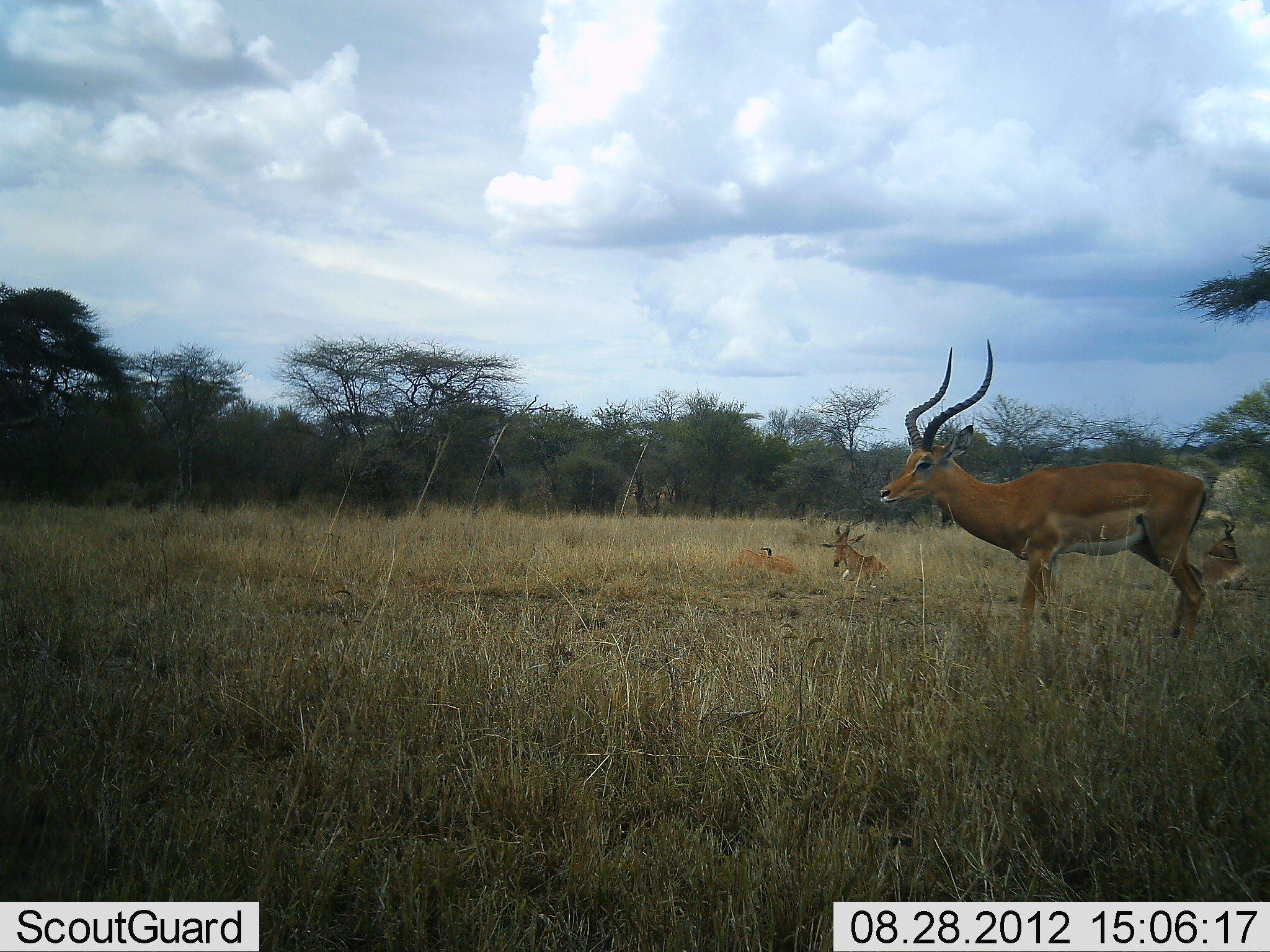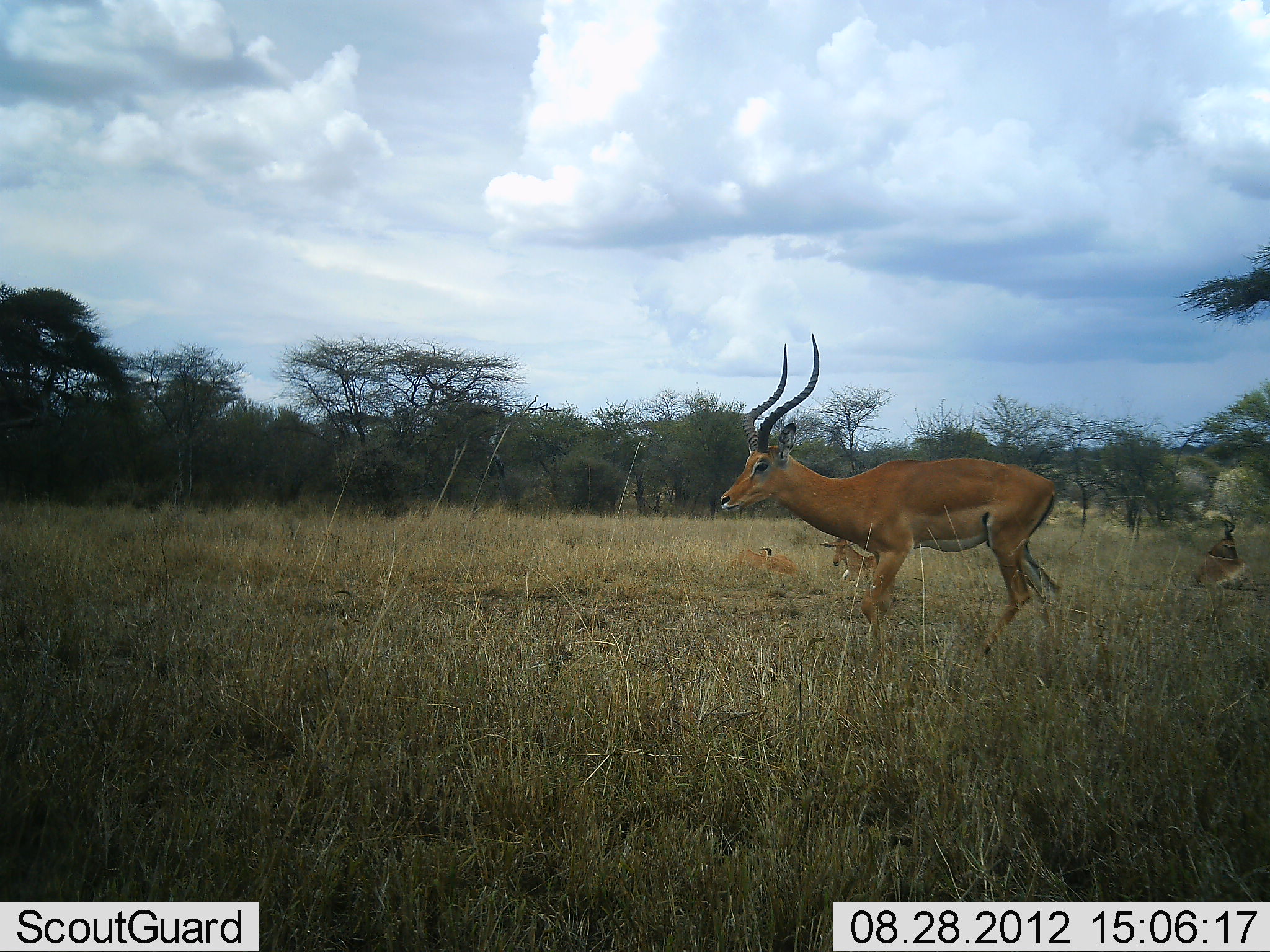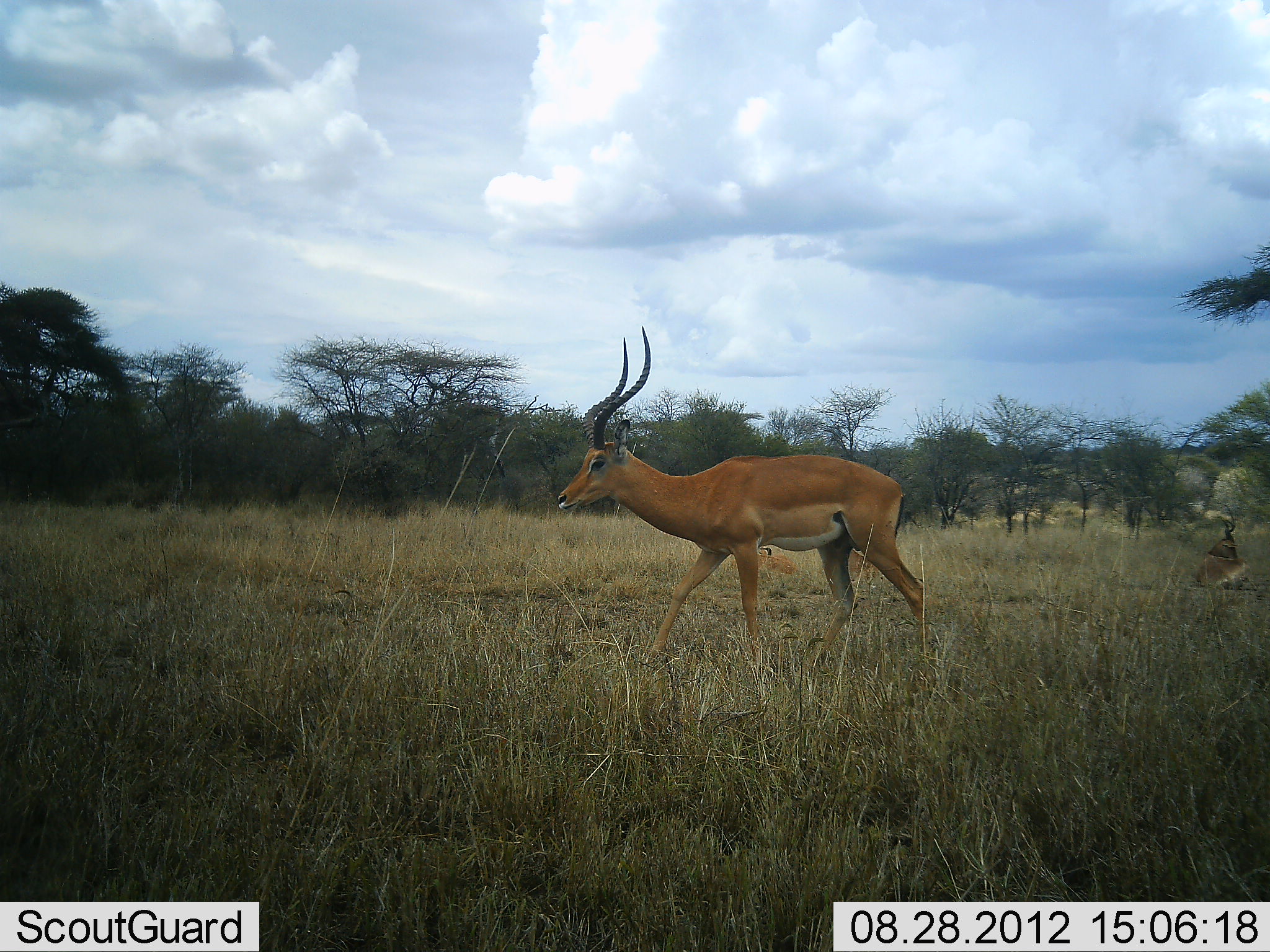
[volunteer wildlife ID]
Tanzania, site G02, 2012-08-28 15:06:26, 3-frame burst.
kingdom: Animalia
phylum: Chordata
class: Mammalia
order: Artiodactyla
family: Bovidae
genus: Aepyceros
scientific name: Aepyceros melampus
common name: impala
Impala (Aepyceros melampus), count 4. Behavior (volunteer vote fractions): standing 20%, resting 80%, moving 80%, interacting 0%. Young present (vote fraction): 0%. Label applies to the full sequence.